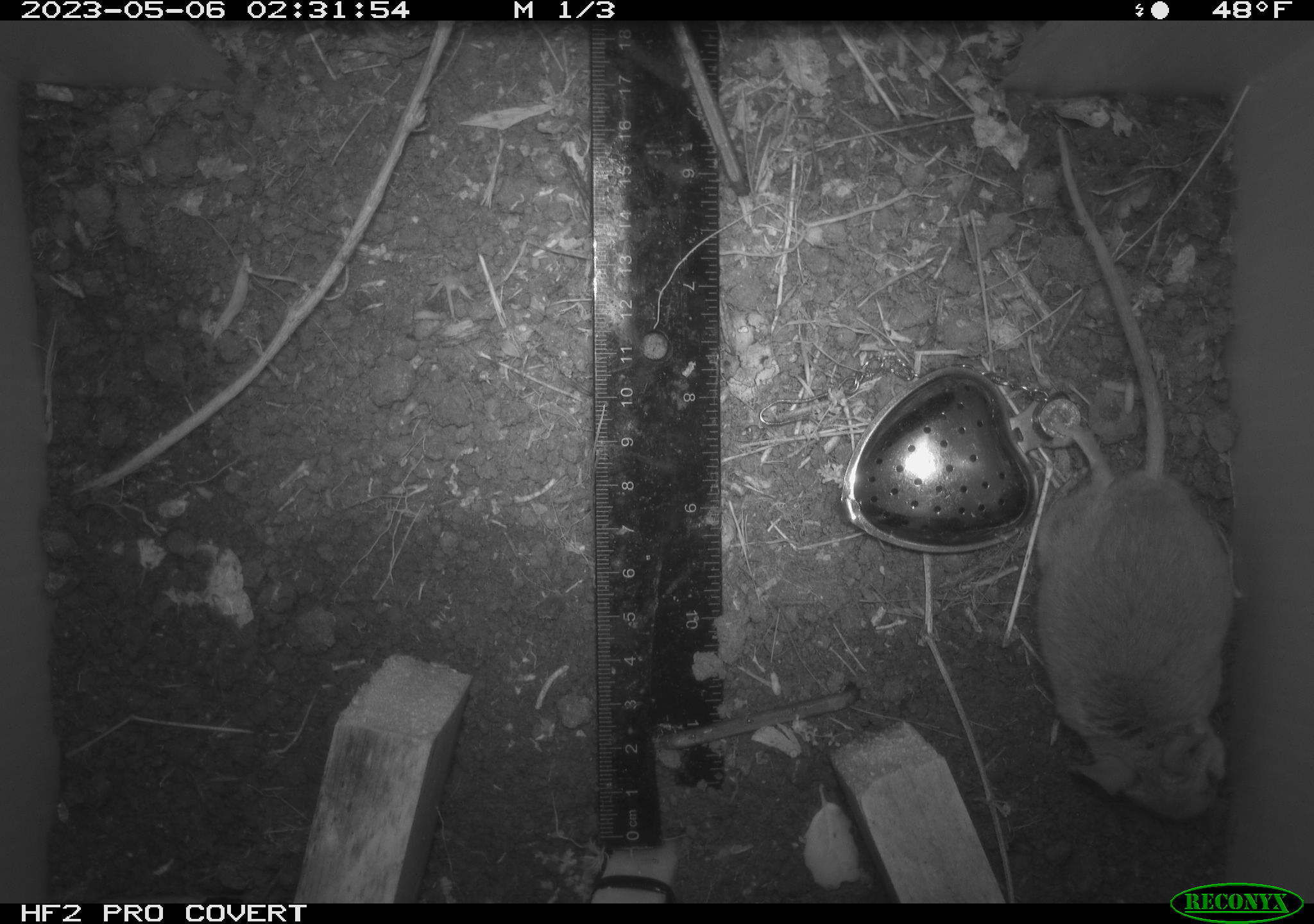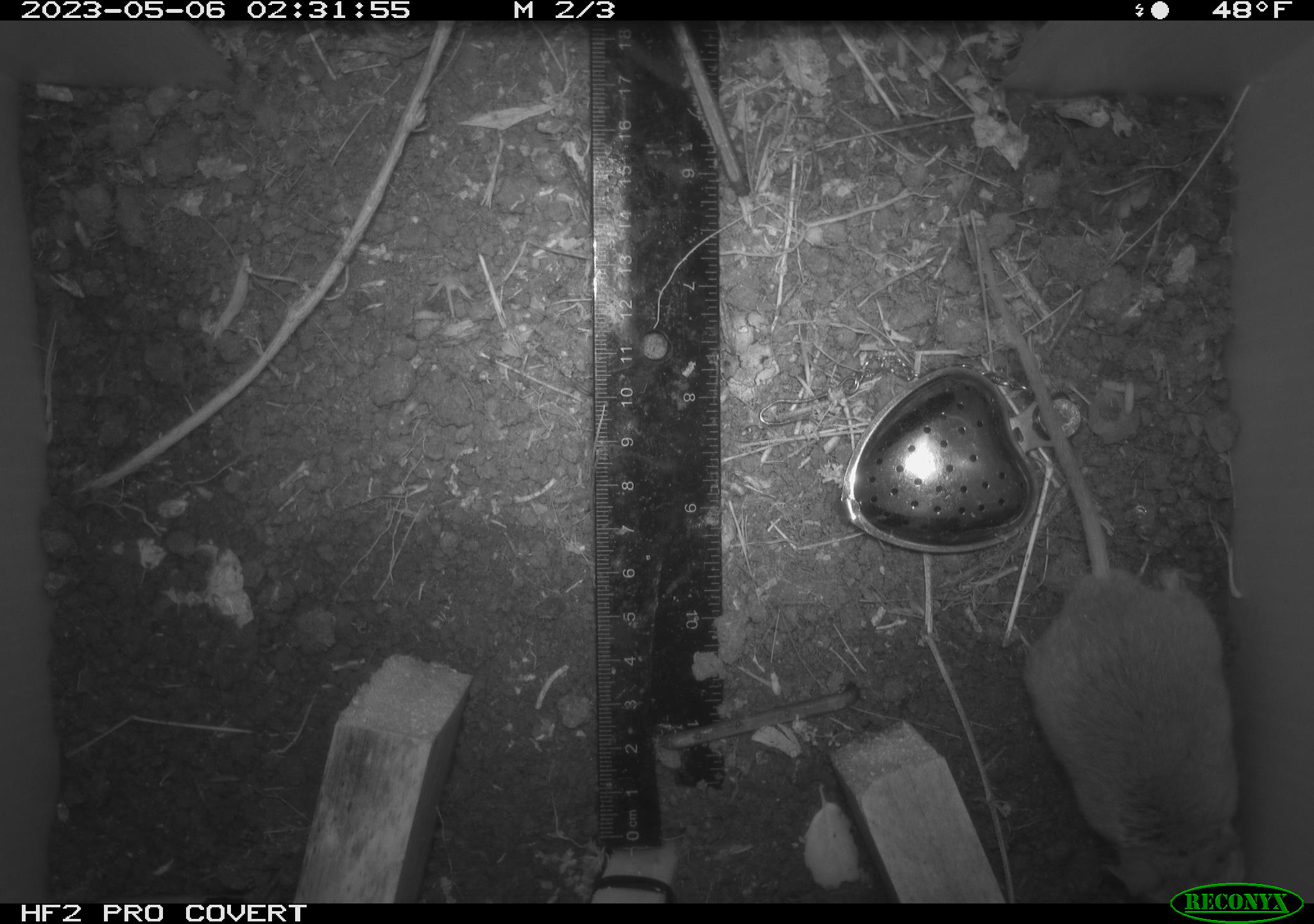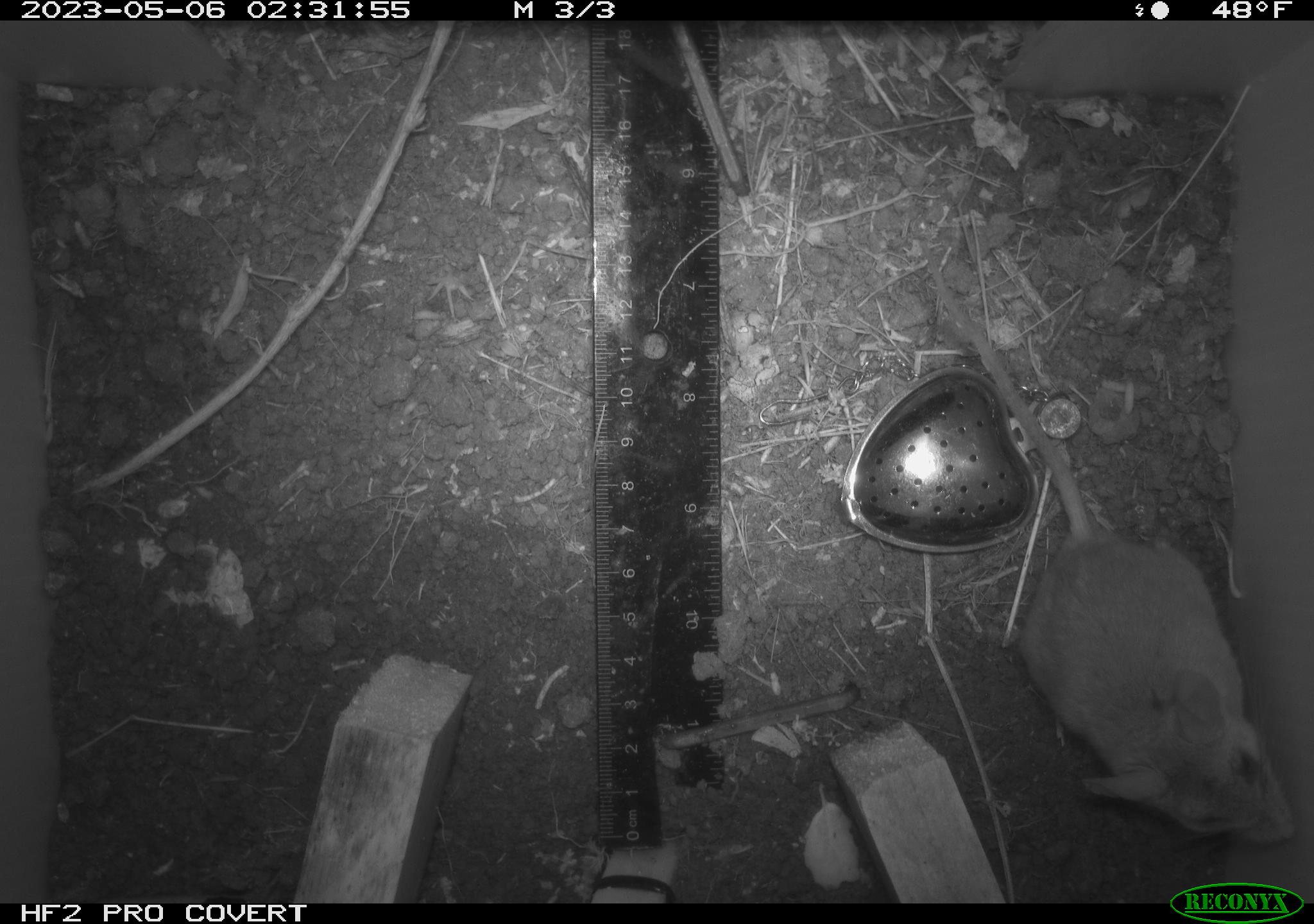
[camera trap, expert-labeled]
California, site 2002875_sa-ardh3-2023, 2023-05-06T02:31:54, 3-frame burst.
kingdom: Animalia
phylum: Chordata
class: Mammalia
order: Rodentia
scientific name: Rodentia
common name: mouse species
Mouse species (Rodentia).